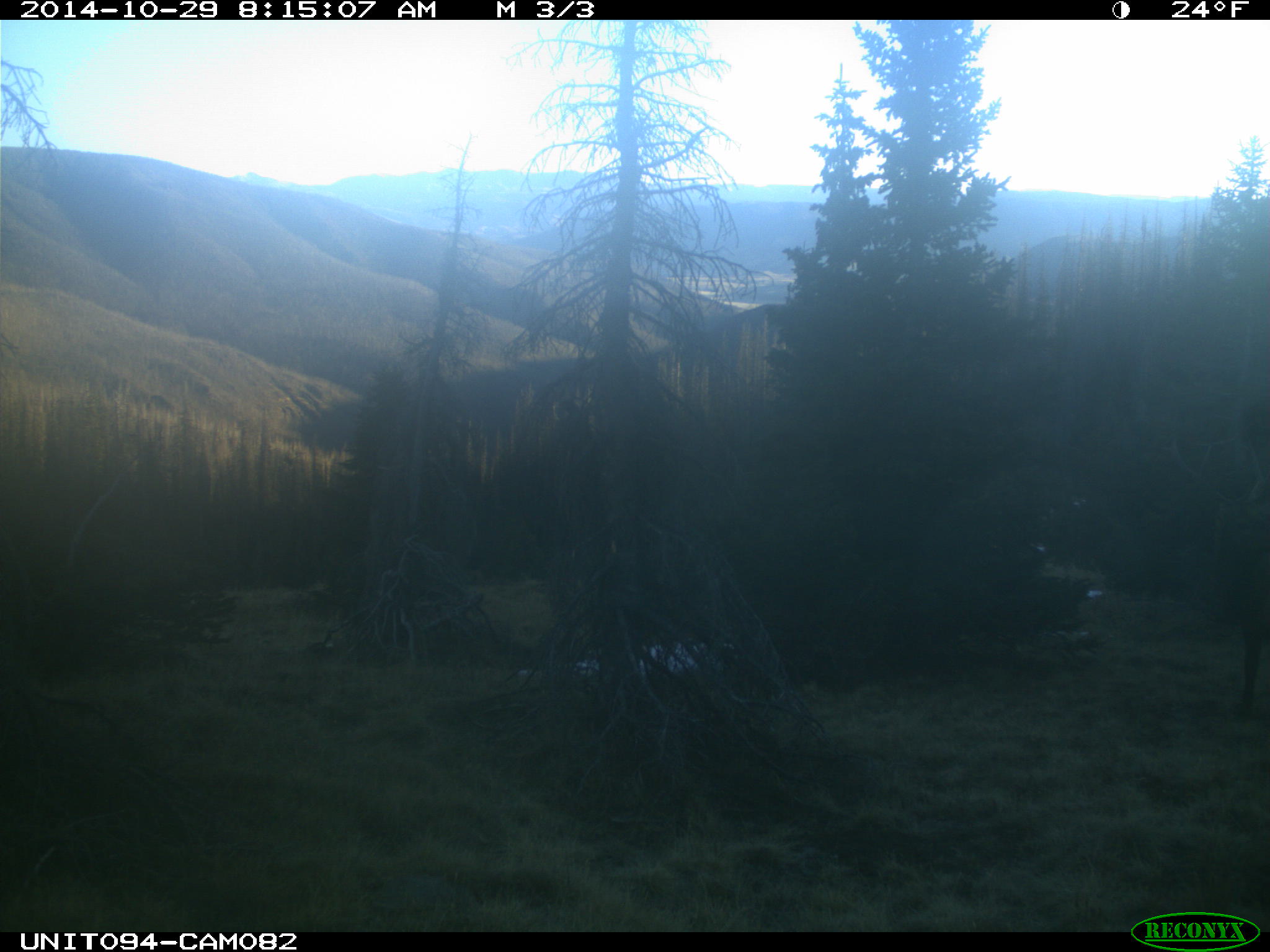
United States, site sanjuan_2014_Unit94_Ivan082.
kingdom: Animalia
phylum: Chordata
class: Mammalia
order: Artiodactyla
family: Cervidae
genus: Cervus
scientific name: Cervus elaphus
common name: red deer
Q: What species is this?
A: Cervus elaphus (red deer).